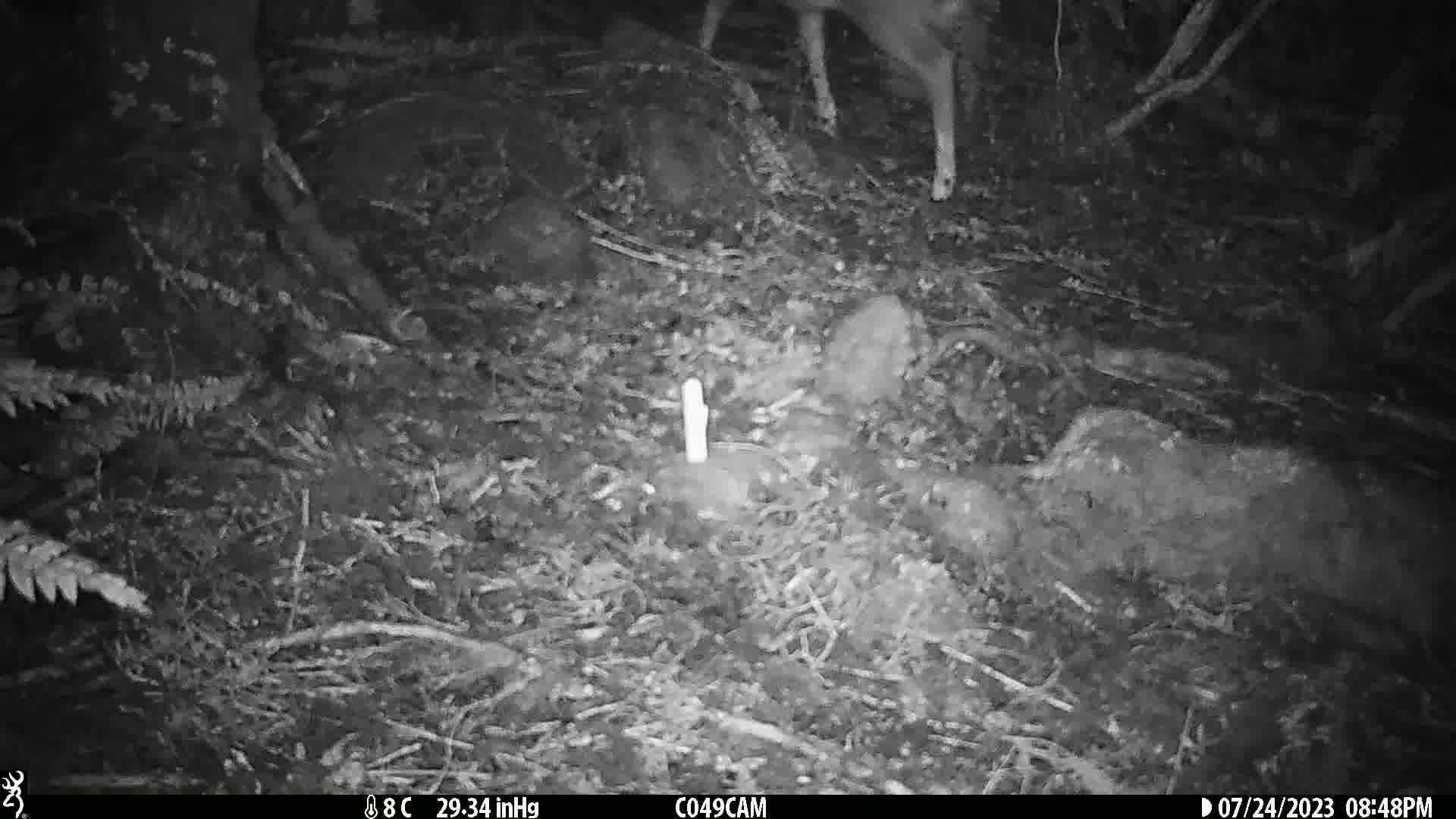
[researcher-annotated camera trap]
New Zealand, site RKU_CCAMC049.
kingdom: Animalia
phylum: Chordata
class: Mammalia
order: Artiodactyla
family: Cervidae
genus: Odocoileus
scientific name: Odocoileus virginianus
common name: white-tailed deer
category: white tailed deer